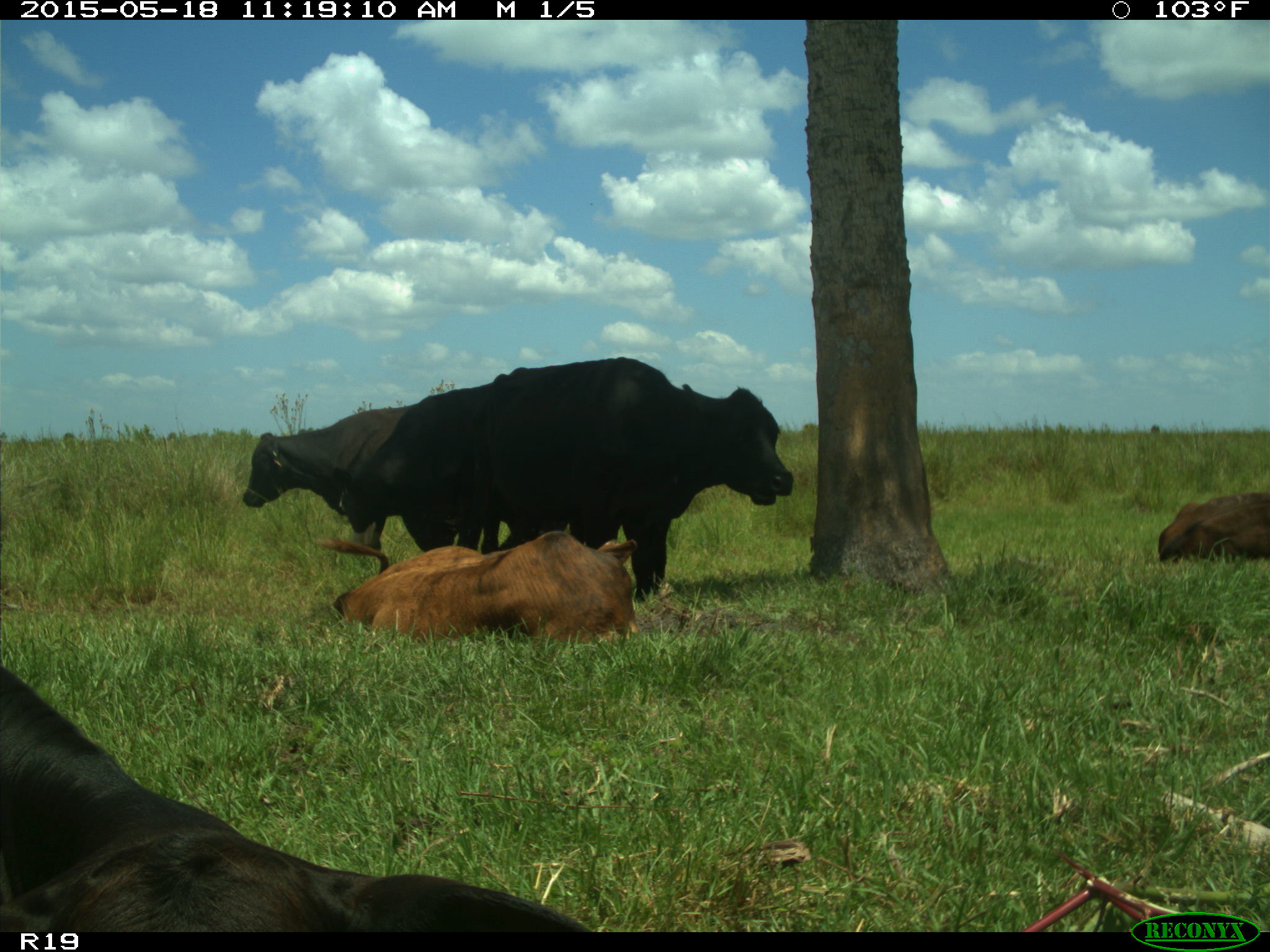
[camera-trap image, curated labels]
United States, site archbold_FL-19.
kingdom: Animalia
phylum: Chordata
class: Mammalia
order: Artiodactyla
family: Bovidae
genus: Bos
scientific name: Bos taurus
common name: domestic cow